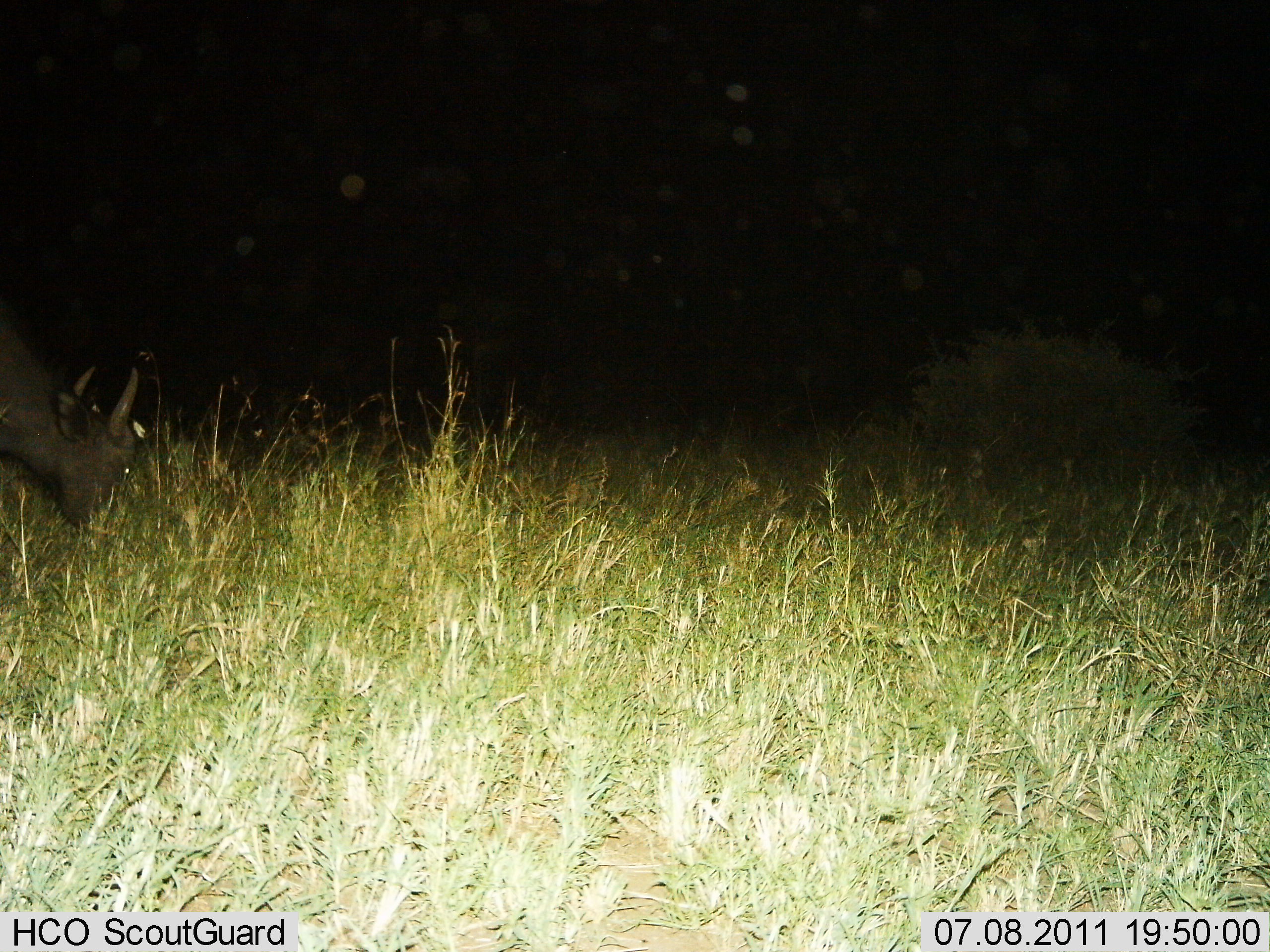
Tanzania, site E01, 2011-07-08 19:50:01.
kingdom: Animalia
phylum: Chordata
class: Mammalia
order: Artiodactyla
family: Bovidae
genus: Syncerus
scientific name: Syncerus caffer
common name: cape buffalo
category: buffalo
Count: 1.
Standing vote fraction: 10%.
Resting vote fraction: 0%.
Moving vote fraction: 0%.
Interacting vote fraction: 0%.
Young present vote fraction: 10%.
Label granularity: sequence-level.